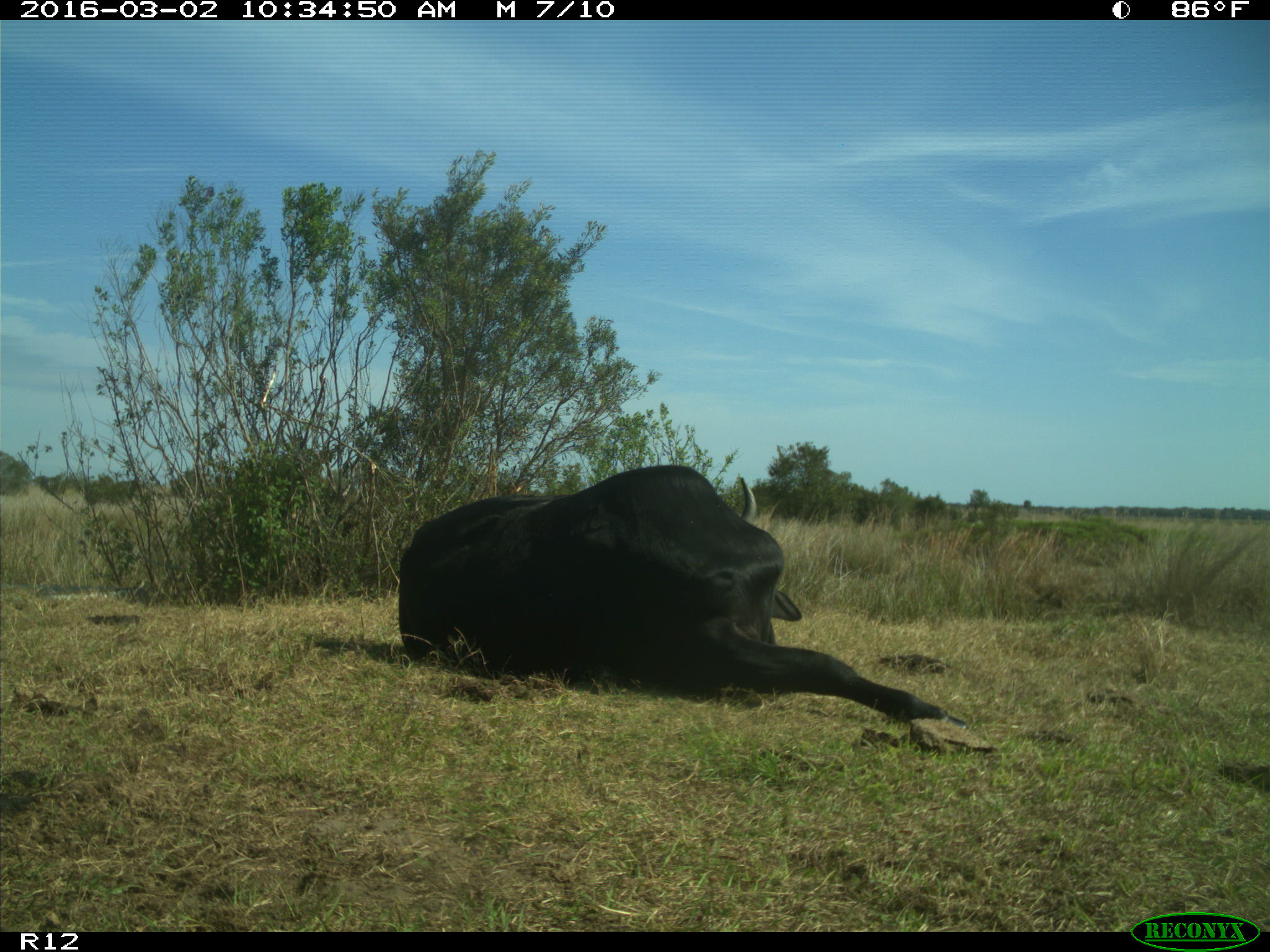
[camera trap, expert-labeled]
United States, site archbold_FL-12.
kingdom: Animalia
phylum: Chordata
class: Mammalia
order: Artiodactyla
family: Bovidae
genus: Bos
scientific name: Bos taurus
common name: domestic cow